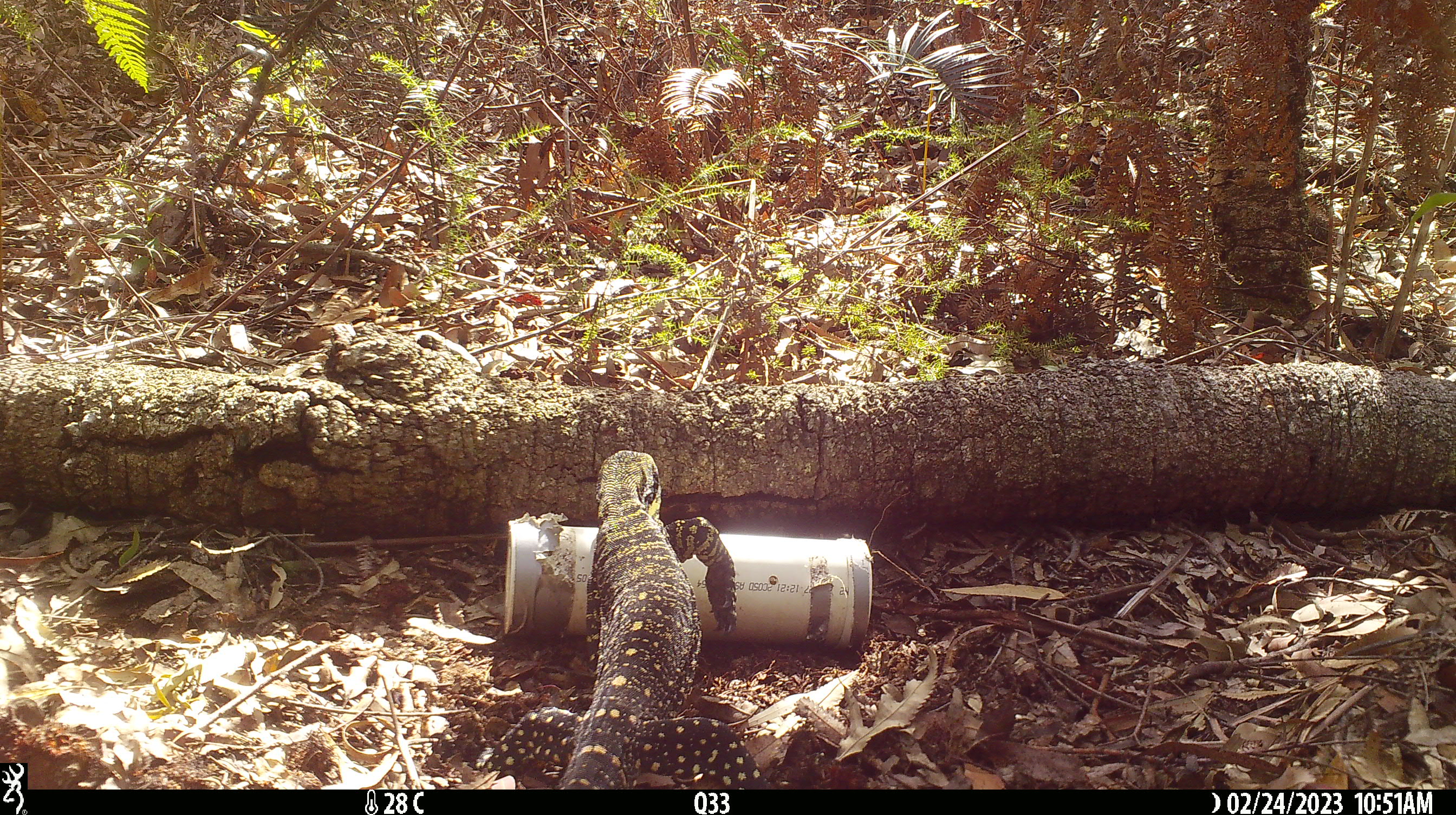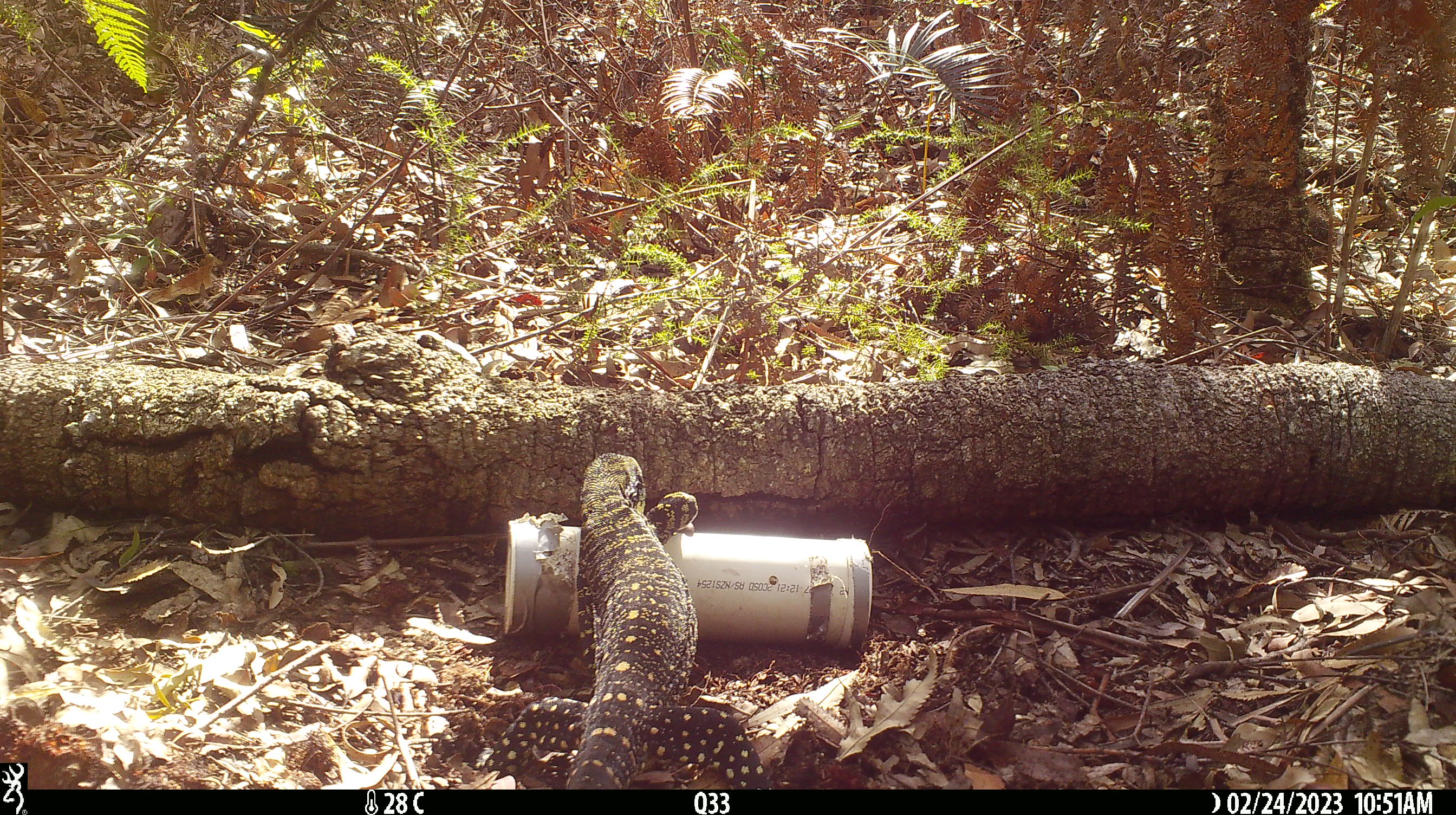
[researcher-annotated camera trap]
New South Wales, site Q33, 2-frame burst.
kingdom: Animalia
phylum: Chordata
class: Reptilia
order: Squamata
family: Varanidae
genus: Varanus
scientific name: Varanus varius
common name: lace monitor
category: goanna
Goanna (lace monitor) (Varanus varius).